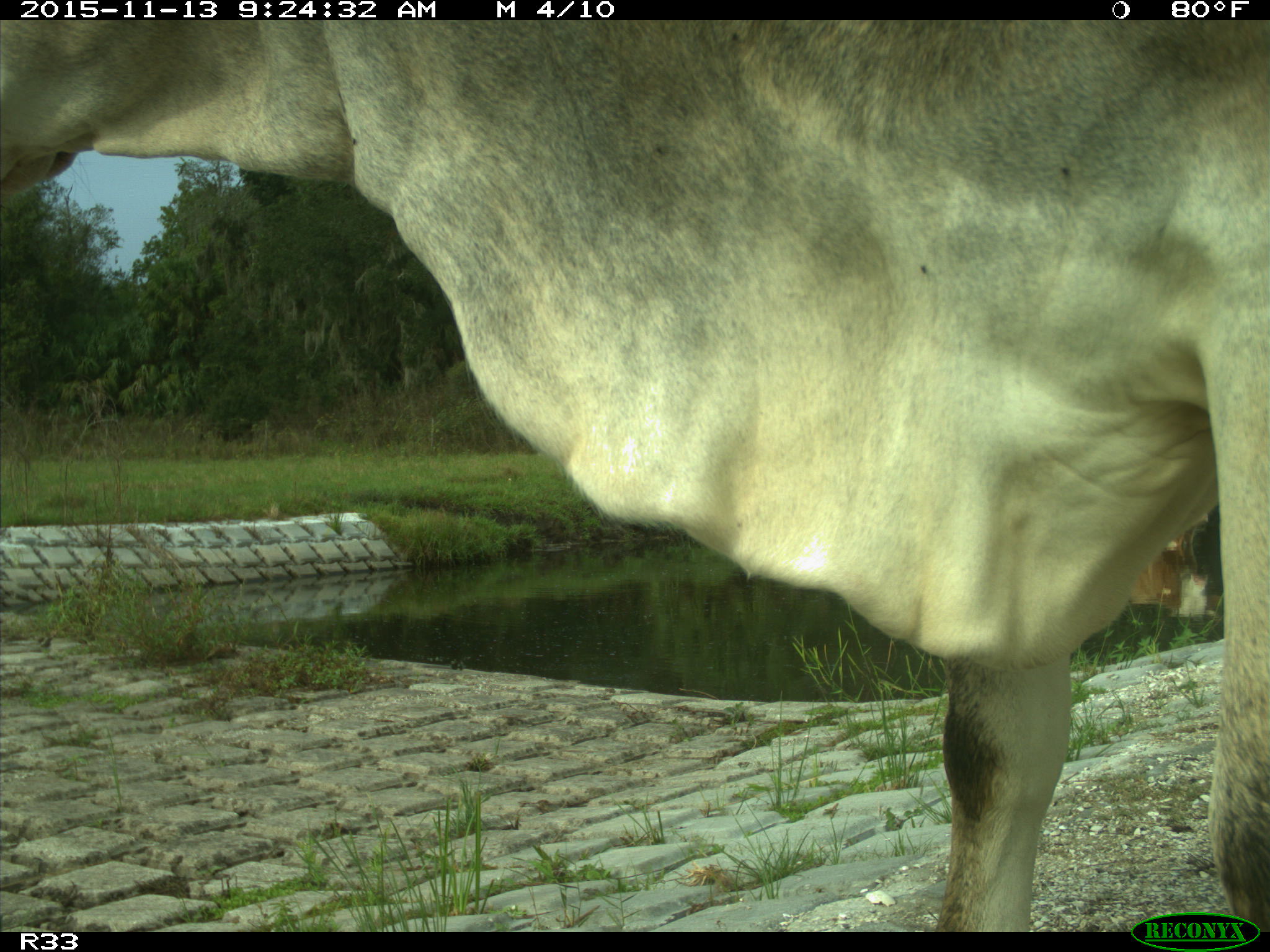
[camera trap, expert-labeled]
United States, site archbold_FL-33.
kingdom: Animalia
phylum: Chordata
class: Mammalia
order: Artiodactyla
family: Bovidae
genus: Bos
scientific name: Bos taurus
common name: domestic cow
Bos taurus (domestic cow).